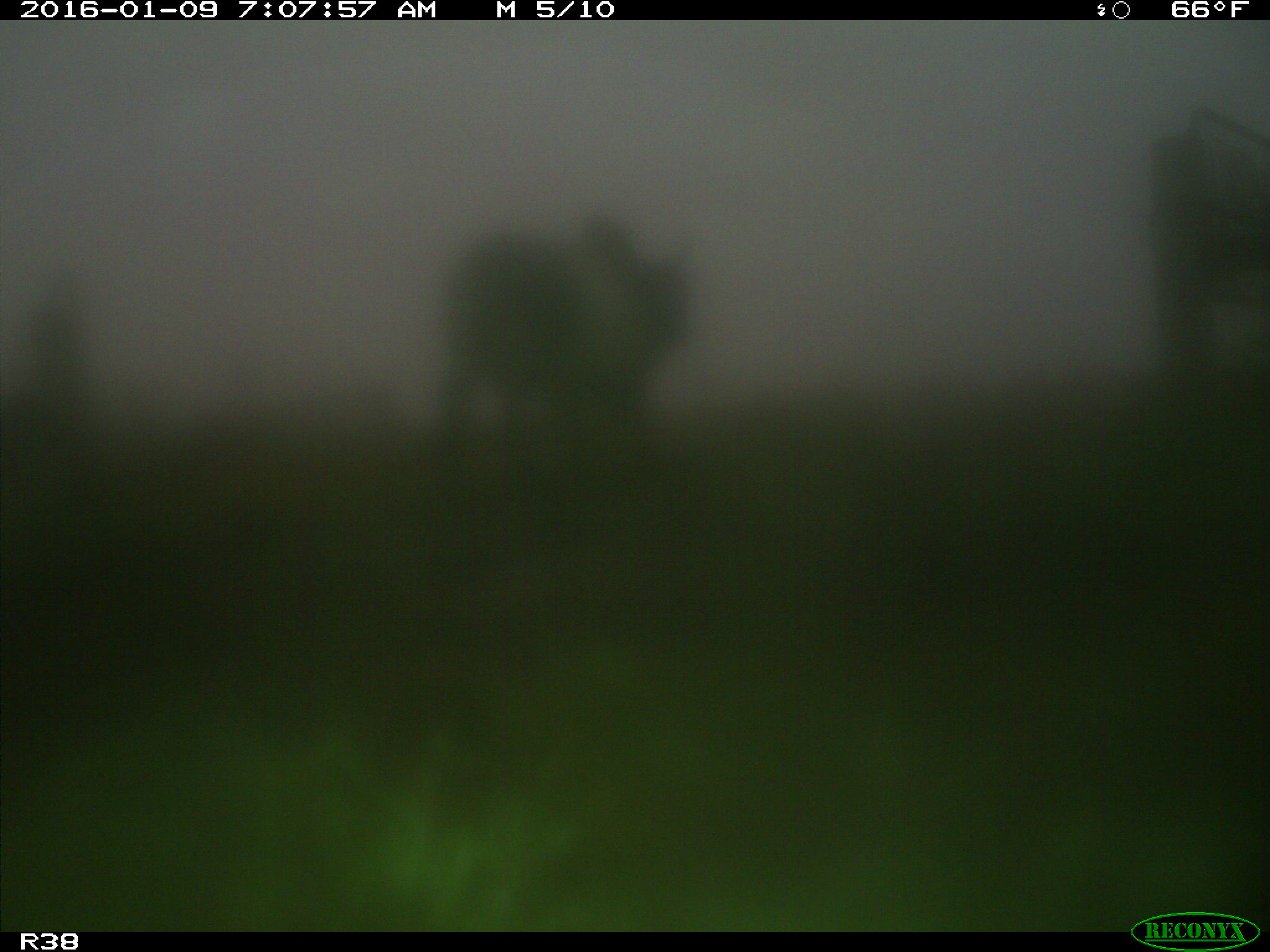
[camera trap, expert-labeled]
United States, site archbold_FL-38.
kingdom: Animalia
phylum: Chordata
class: Mammalia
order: Artiodactyla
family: Bovidae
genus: Bos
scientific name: Bos taurus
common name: domestic cow